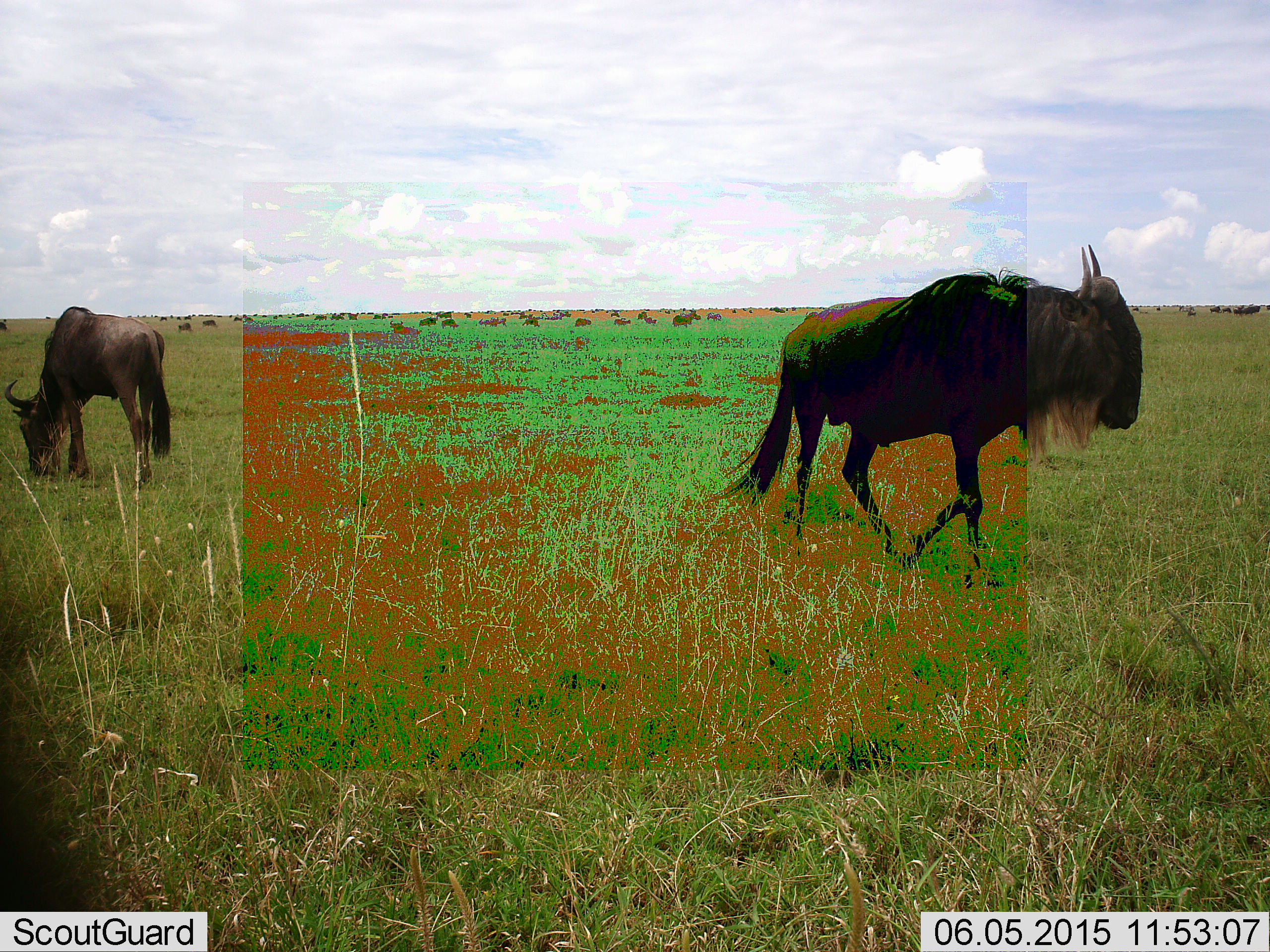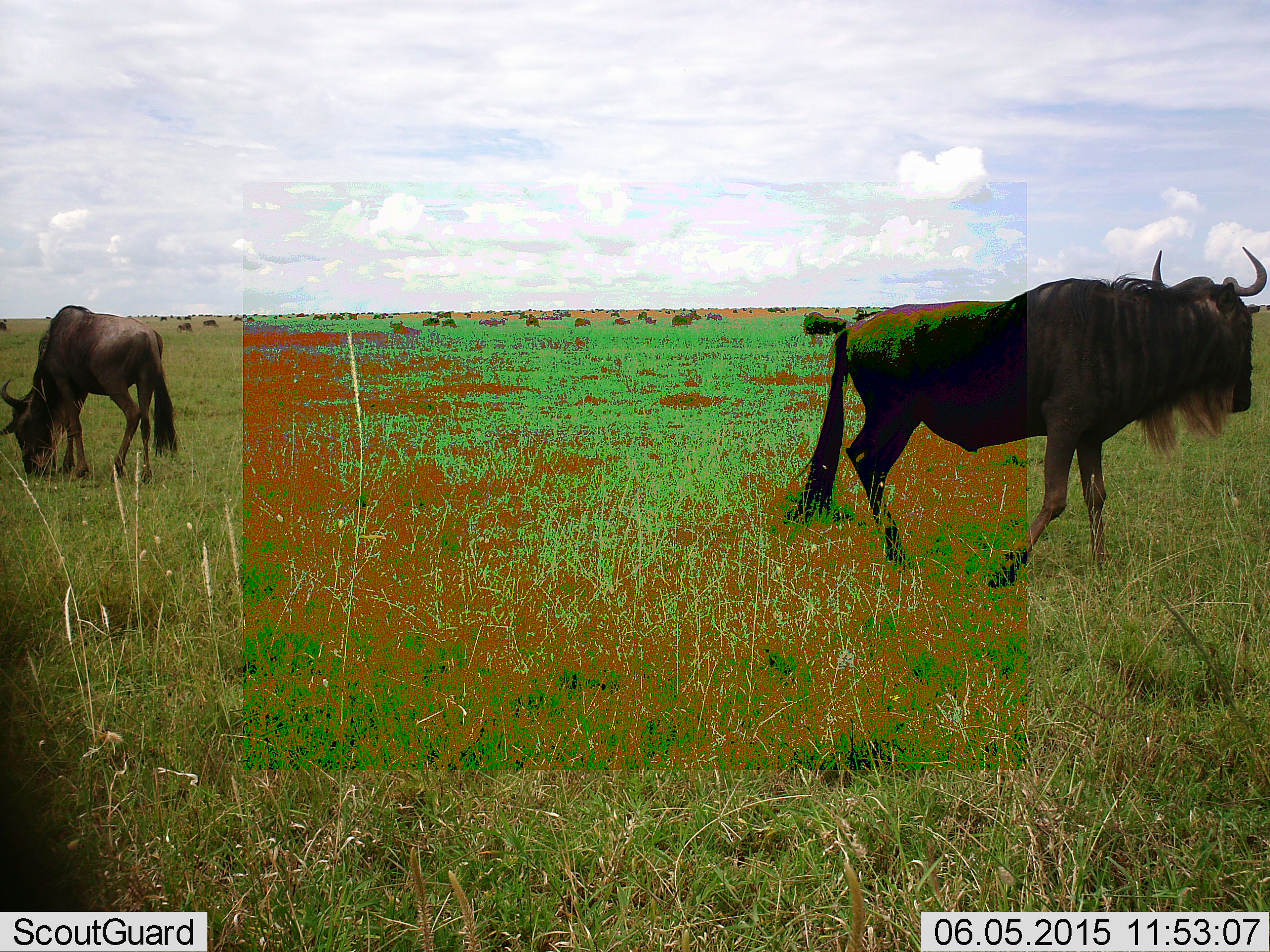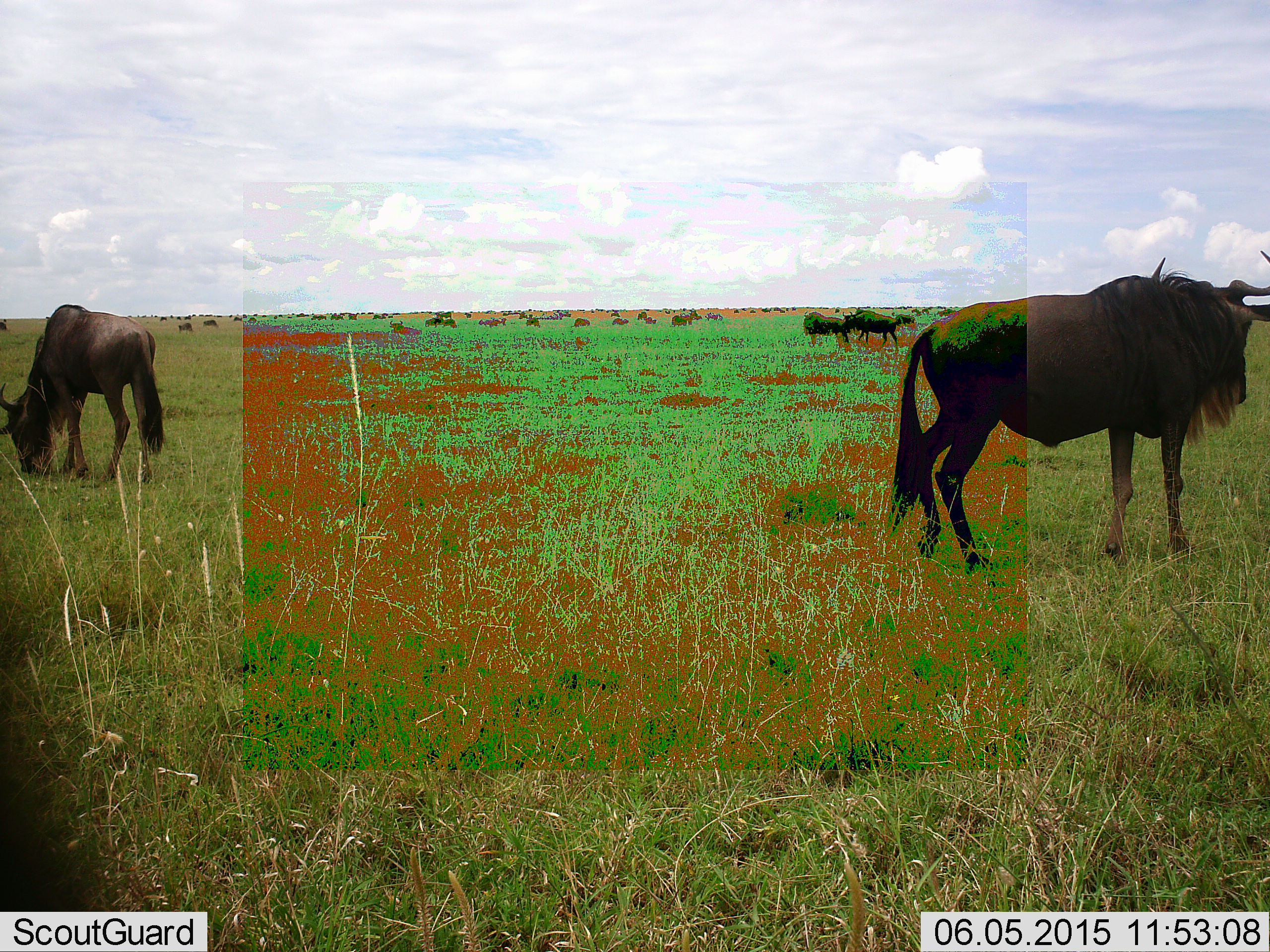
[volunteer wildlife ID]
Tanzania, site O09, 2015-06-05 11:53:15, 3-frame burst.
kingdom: Animalia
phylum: Chordata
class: Mammalia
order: Artiodactyla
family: Bovidae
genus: Connochaetes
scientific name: Connochaetes taurinus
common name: blue wildebeest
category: wildebeest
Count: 11-50.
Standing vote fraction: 80%.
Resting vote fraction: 20%.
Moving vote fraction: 90%.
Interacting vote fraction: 0%.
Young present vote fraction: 0%.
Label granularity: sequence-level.